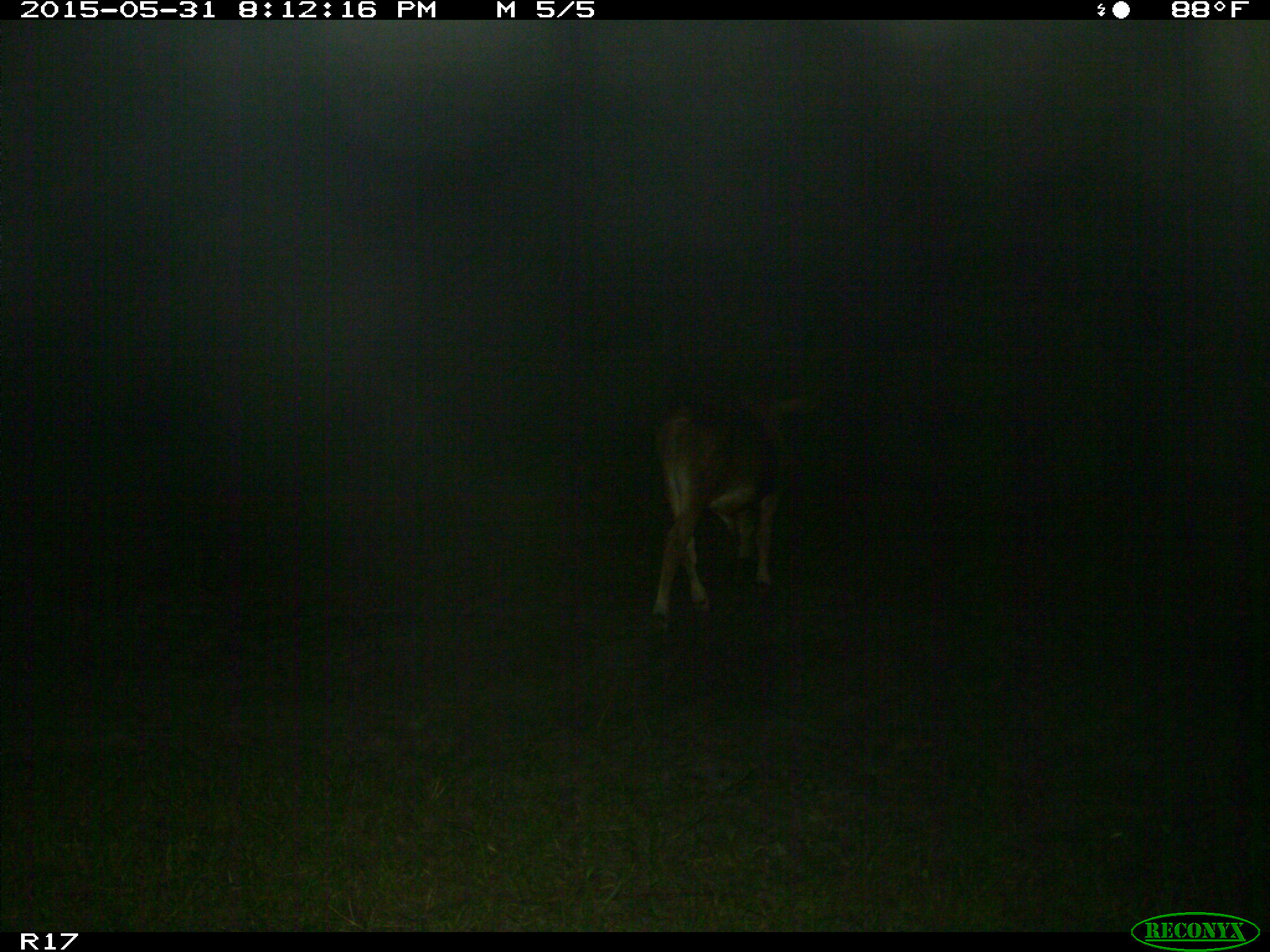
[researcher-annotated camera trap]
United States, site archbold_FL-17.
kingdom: Animalia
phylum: Chordata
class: Mammalia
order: Artiodactyla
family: Bovidae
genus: Bos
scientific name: Bos taurus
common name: domestic cow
Bos taurus (domestic cow).